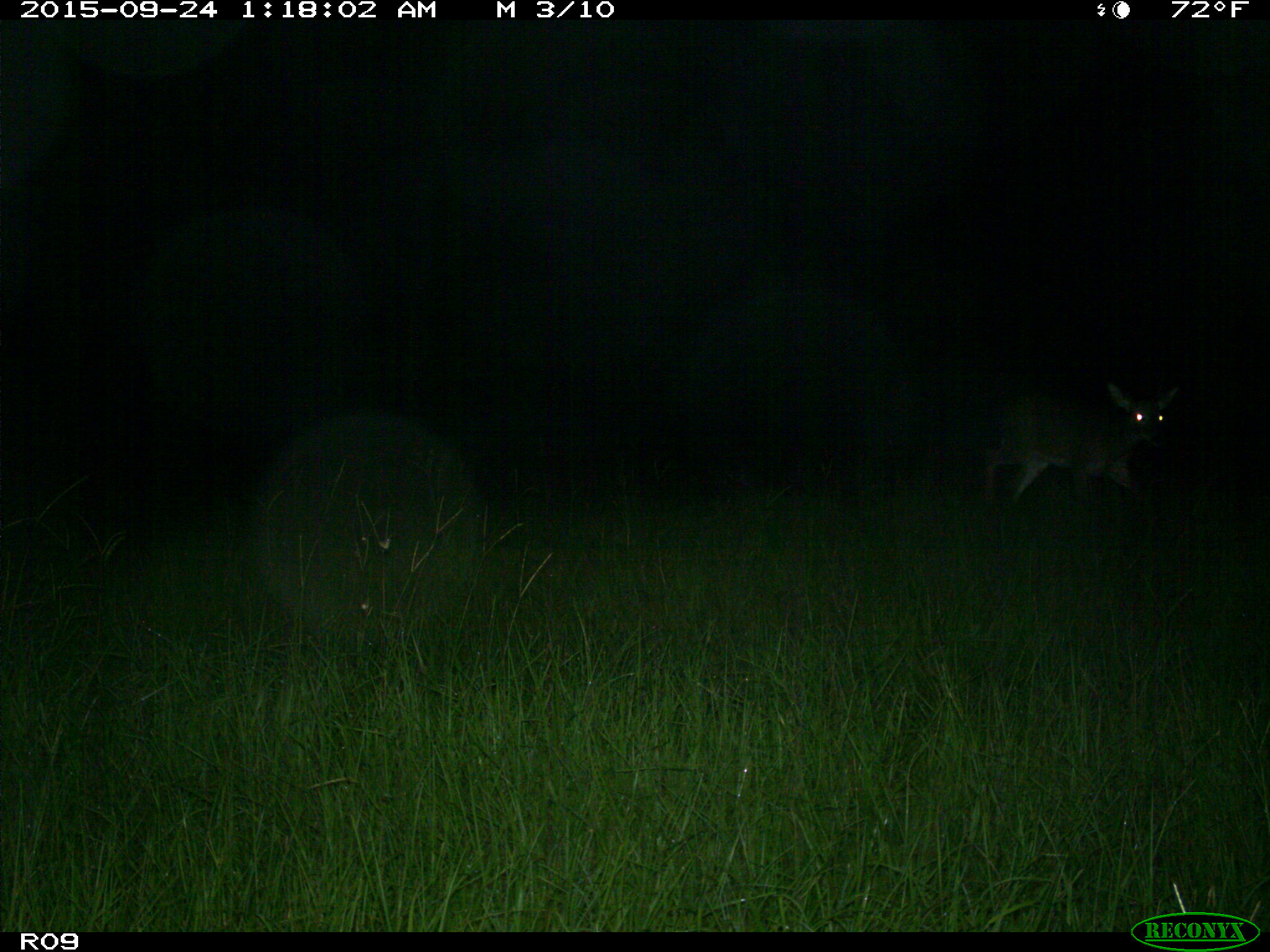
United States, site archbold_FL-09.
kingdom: Animalia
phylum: Chordata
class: Mammalia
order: Artiodactyla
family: Cervidae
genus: Odocoileus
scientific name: Odocoileus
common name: deer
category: unidentified deer